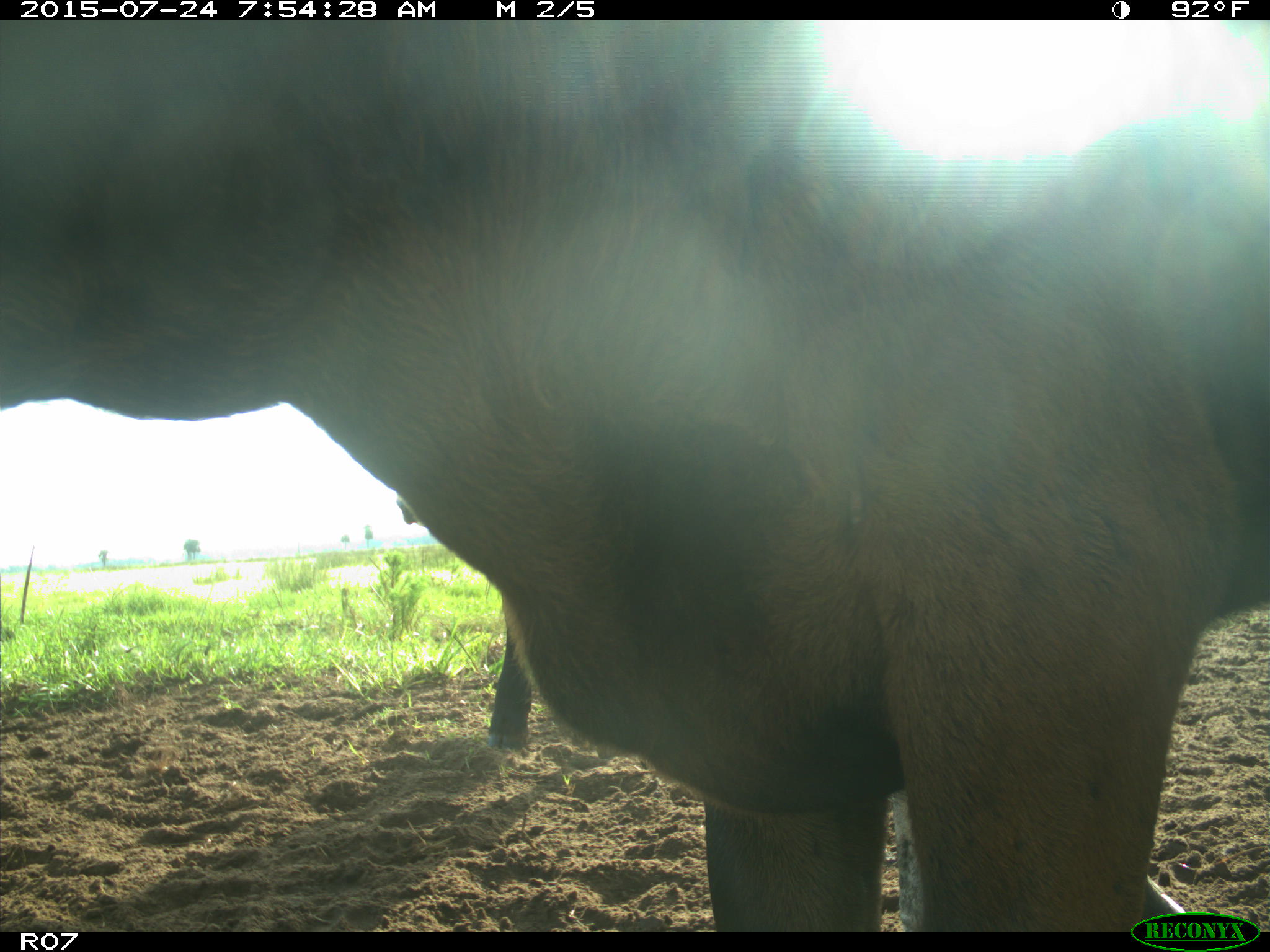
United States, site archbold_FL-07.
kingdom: Animalia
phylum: Chordata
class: Mammalia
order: Artiodactyla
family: Bovidae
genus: Bos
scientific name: Bos taurus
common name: domestic cow